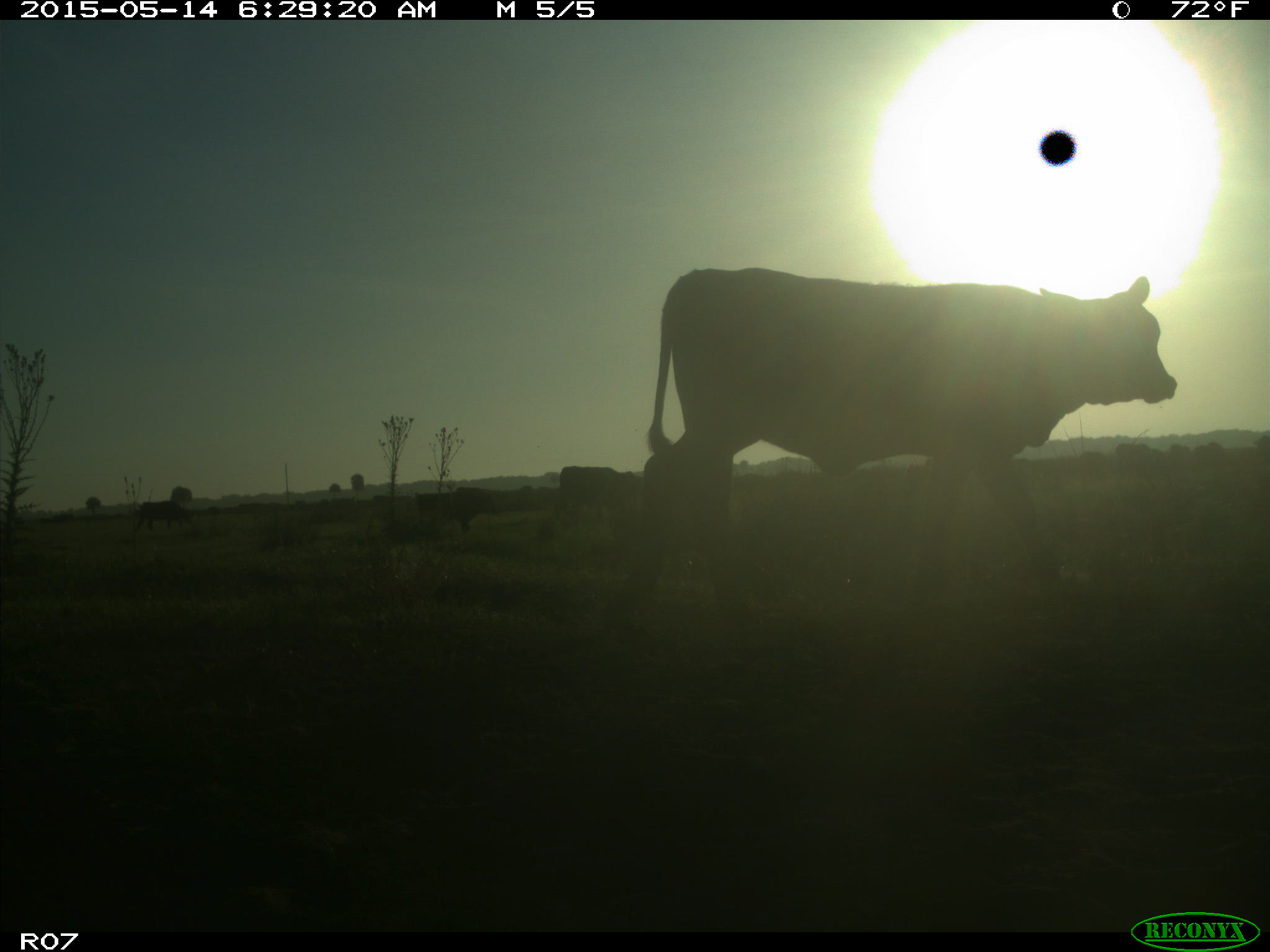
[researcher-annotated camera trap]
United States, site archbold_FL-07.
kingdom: Animalia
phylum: Chordata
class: Mammalia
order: Artiodactyla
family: Bovidae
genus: Bos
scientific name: Bos taurus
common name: domestic cow